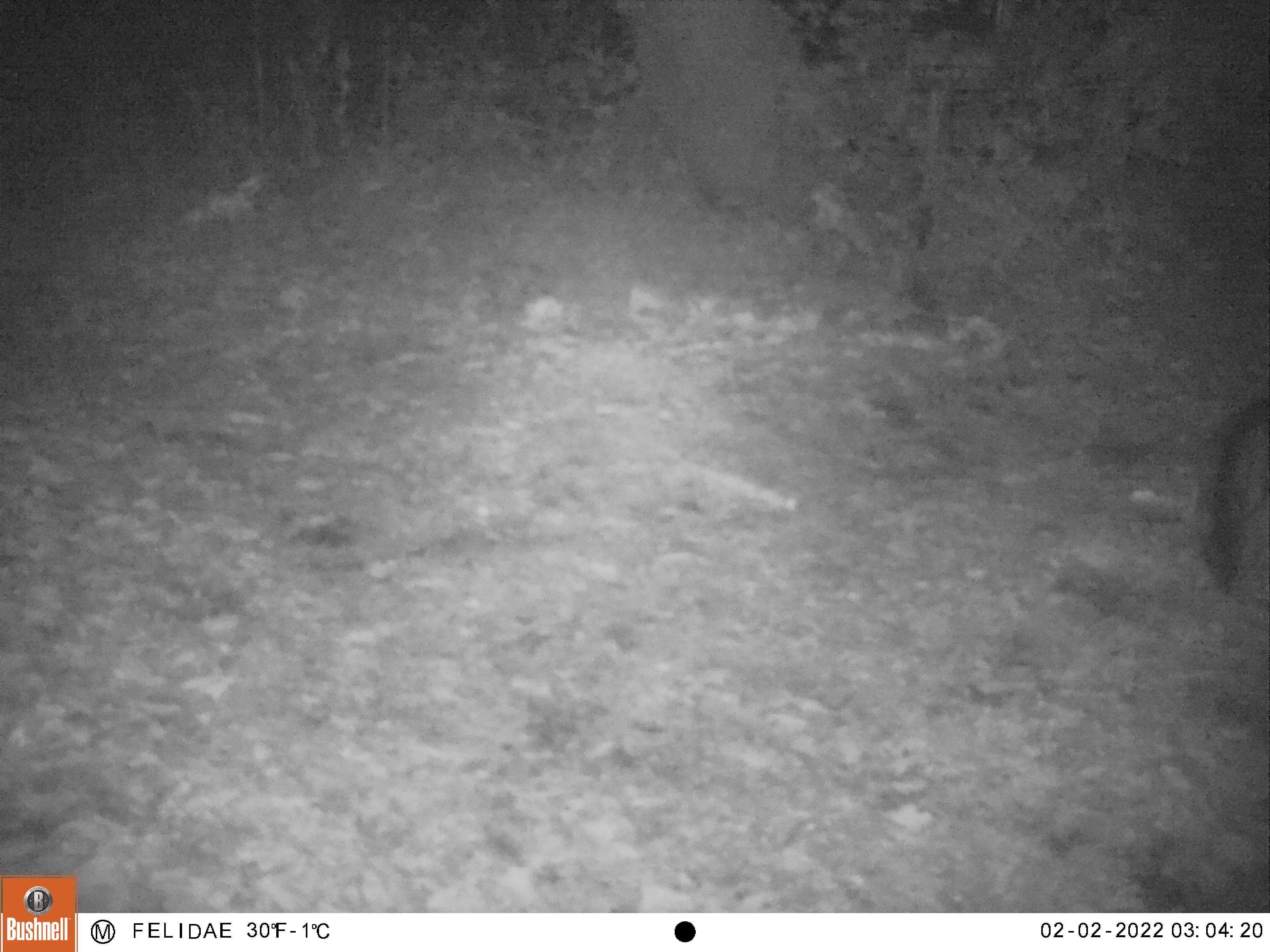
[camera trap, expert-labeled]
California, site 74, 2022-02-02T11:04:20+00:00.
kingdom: Animalia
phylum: Chordata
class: Mammalia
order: Carnivora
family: Canidae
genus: Urocyon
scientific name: Urocyon cinereoargenteus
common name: gray fox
Gray fox (Urocyon cinereoargenteus).